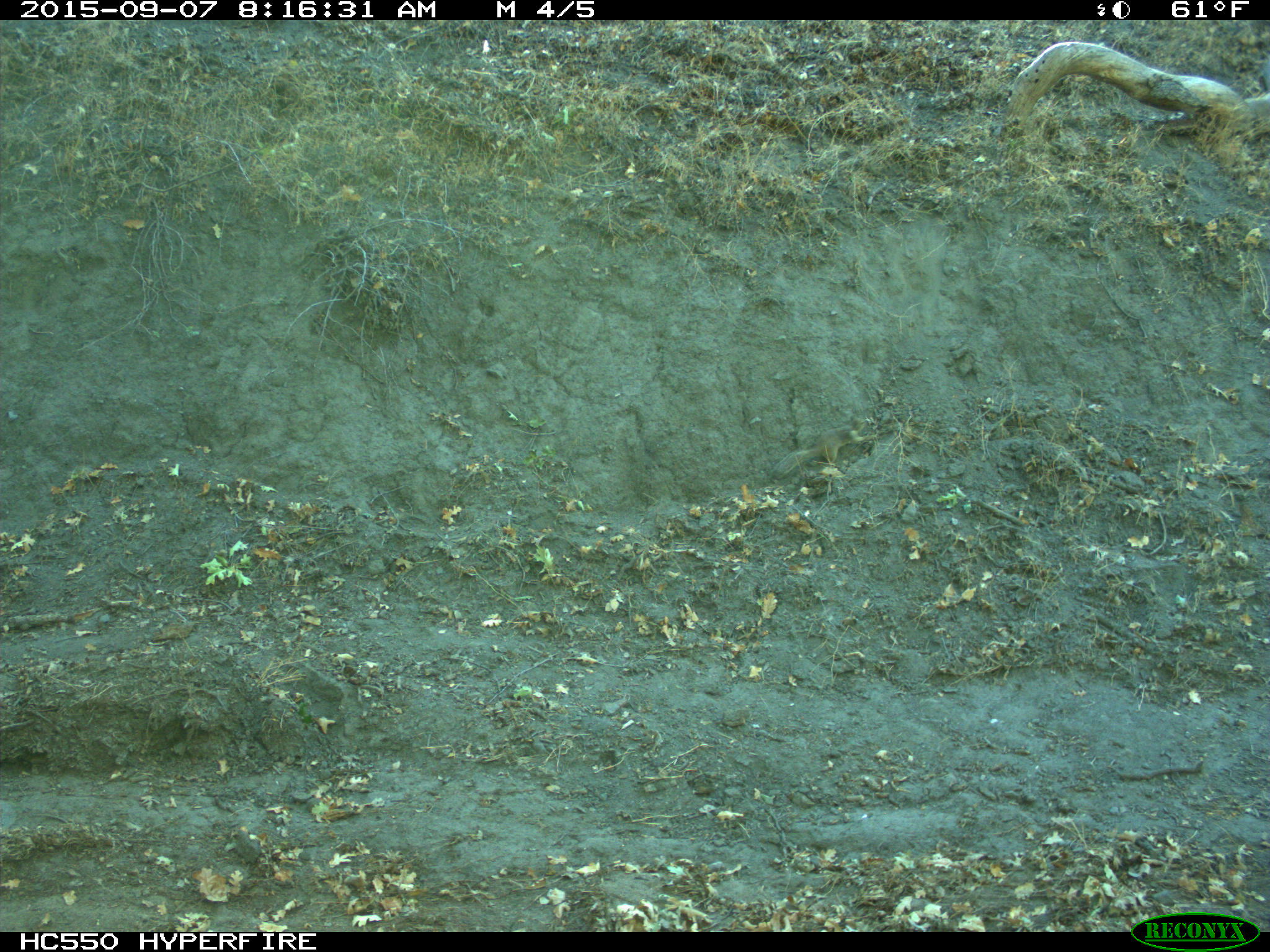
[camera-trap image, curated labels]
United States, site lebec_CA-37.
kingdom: Animalia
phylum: Chordata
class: Mammalia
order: Rodentia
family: Sciuridae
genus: Otospermophilus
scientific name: Otospermophilus beecheyi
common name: california ground squirrel